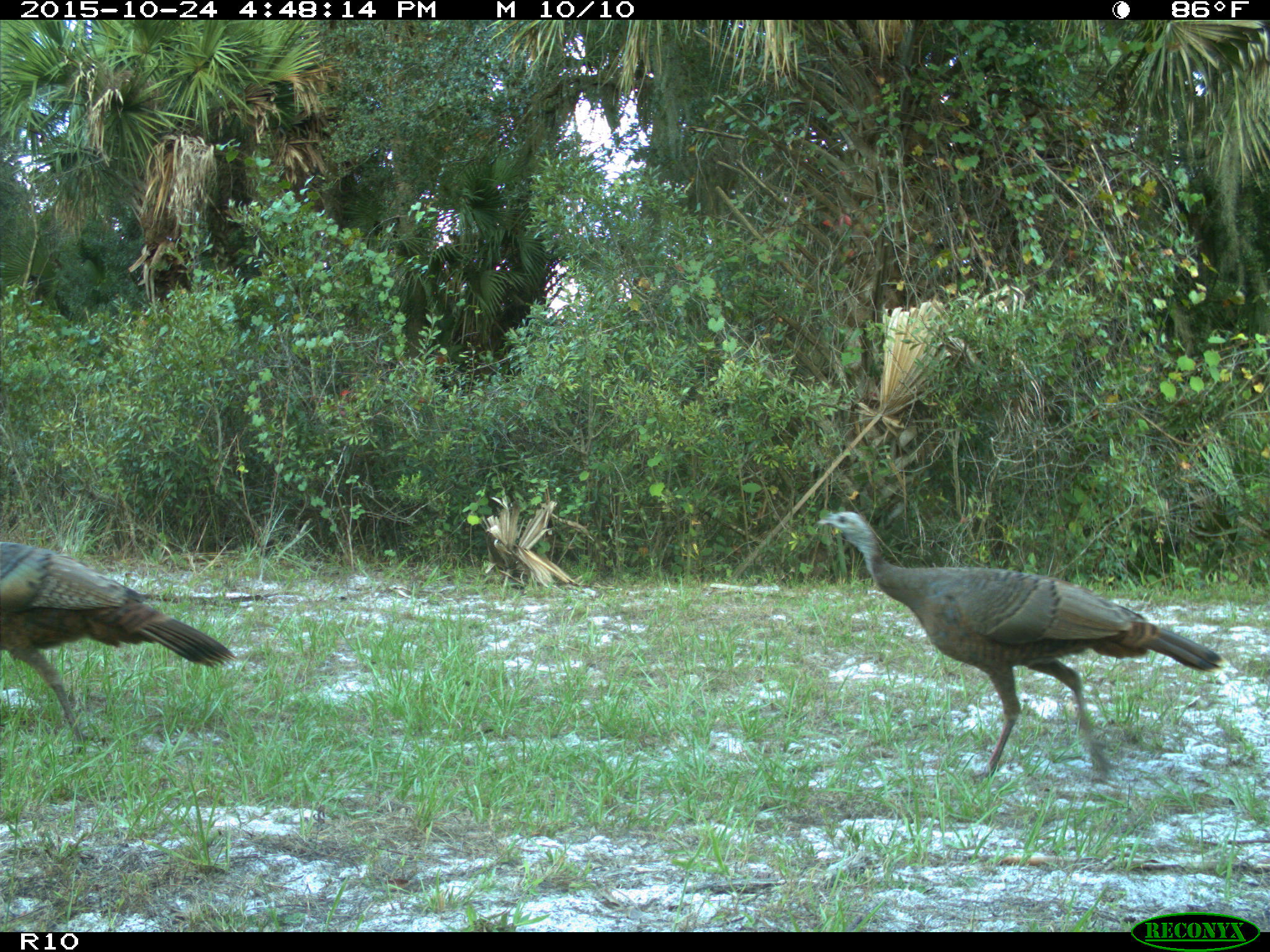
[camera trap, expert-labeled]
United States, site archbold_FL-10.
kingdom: Animalia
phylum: Chordata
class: Aves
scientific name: Aves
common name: birds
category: unidentified bird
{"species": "unidentified bird (birds) (Aves)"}